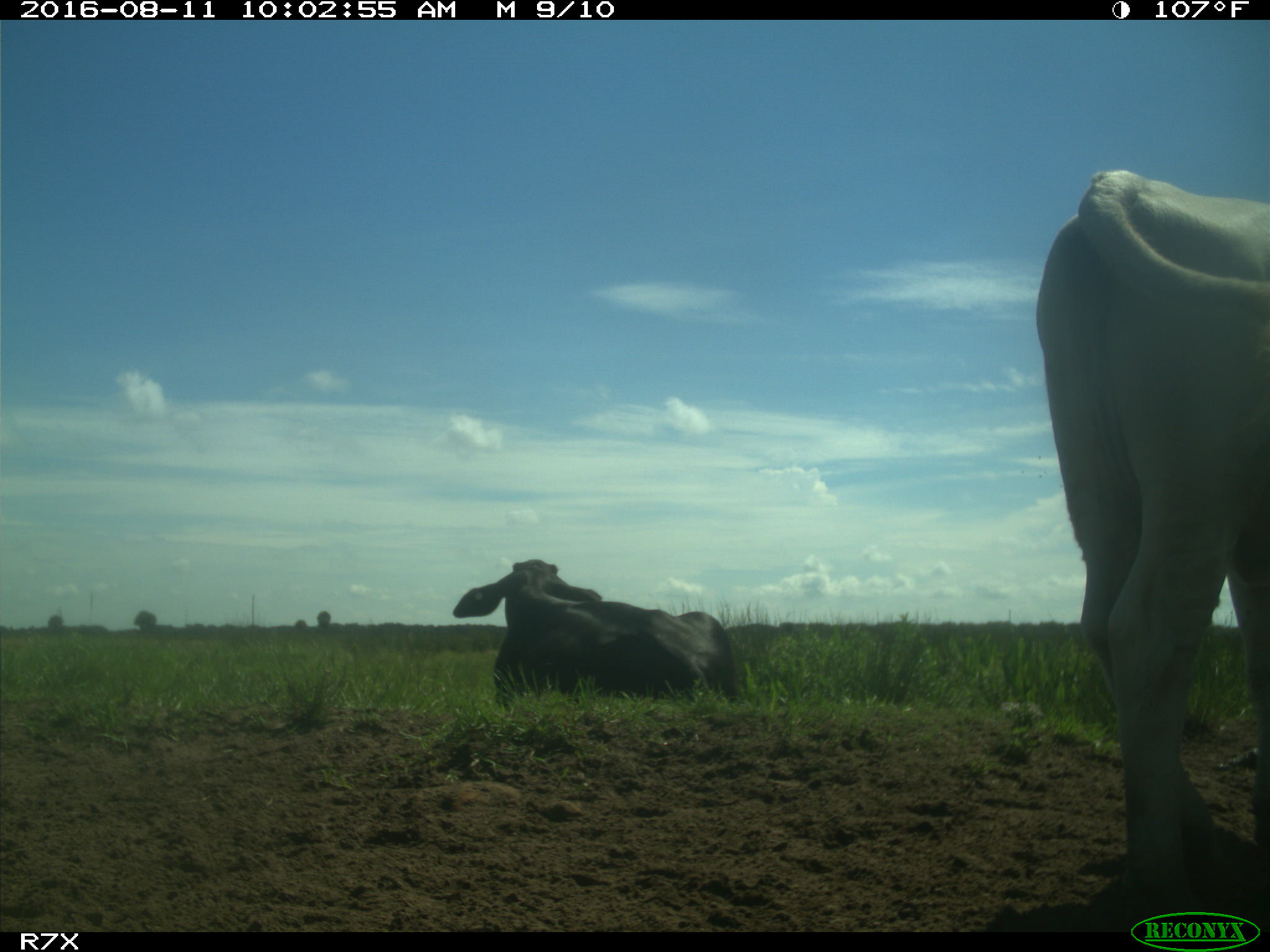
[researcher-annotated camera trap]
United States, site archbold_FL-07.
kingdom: Animalia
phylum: Chordata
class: Mammalia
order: Artiodactyla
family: Bovidae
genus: Bos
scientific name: Bos taurus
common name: domestic cow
Bos taurus (domestic cow).